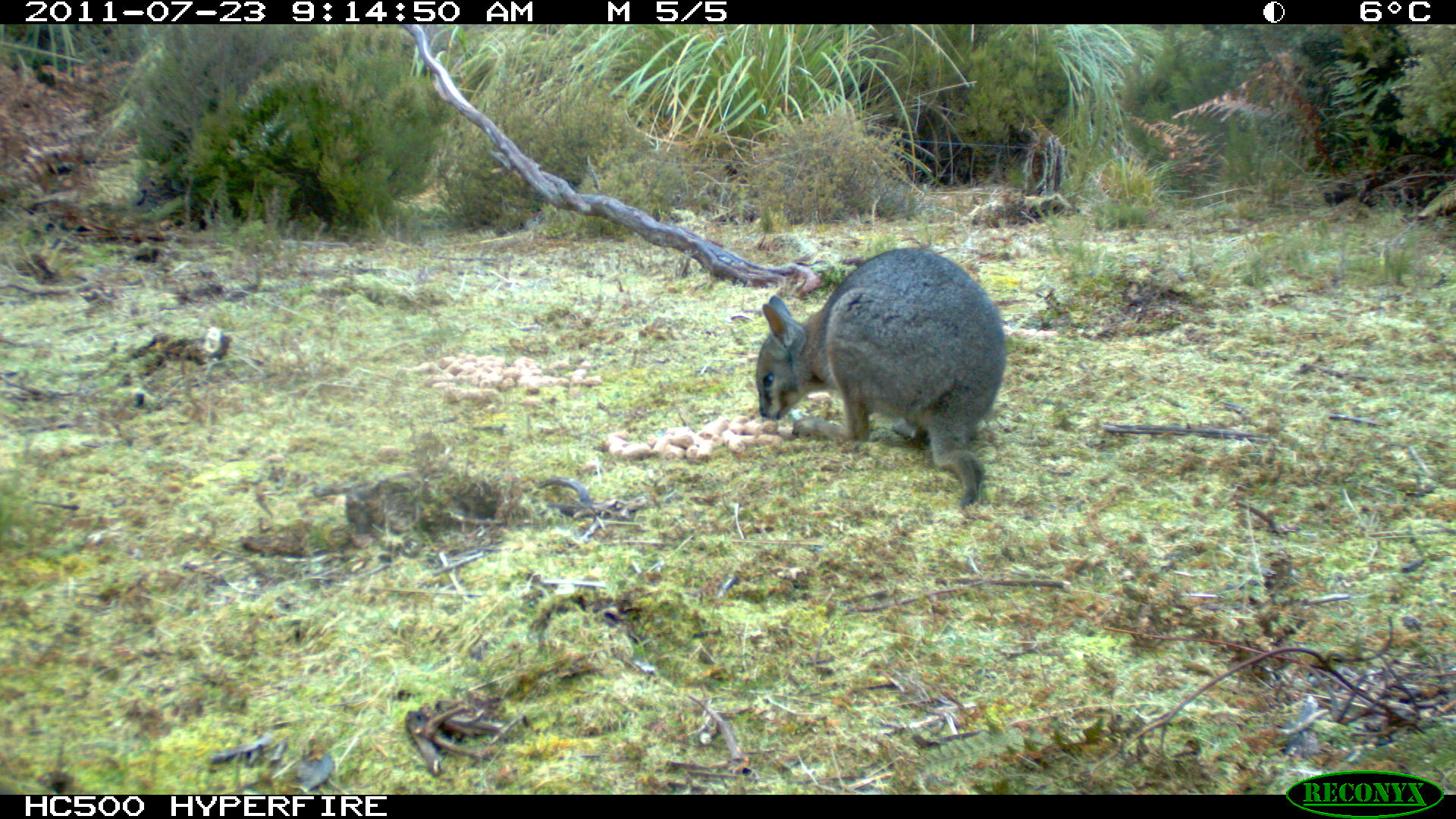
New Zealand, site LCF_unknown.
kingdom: Animalia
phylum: Chordata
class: Mammalia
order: Diprotodontia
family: Macropodidae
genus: Notamacropus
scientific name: Notamacropus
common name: wallaby